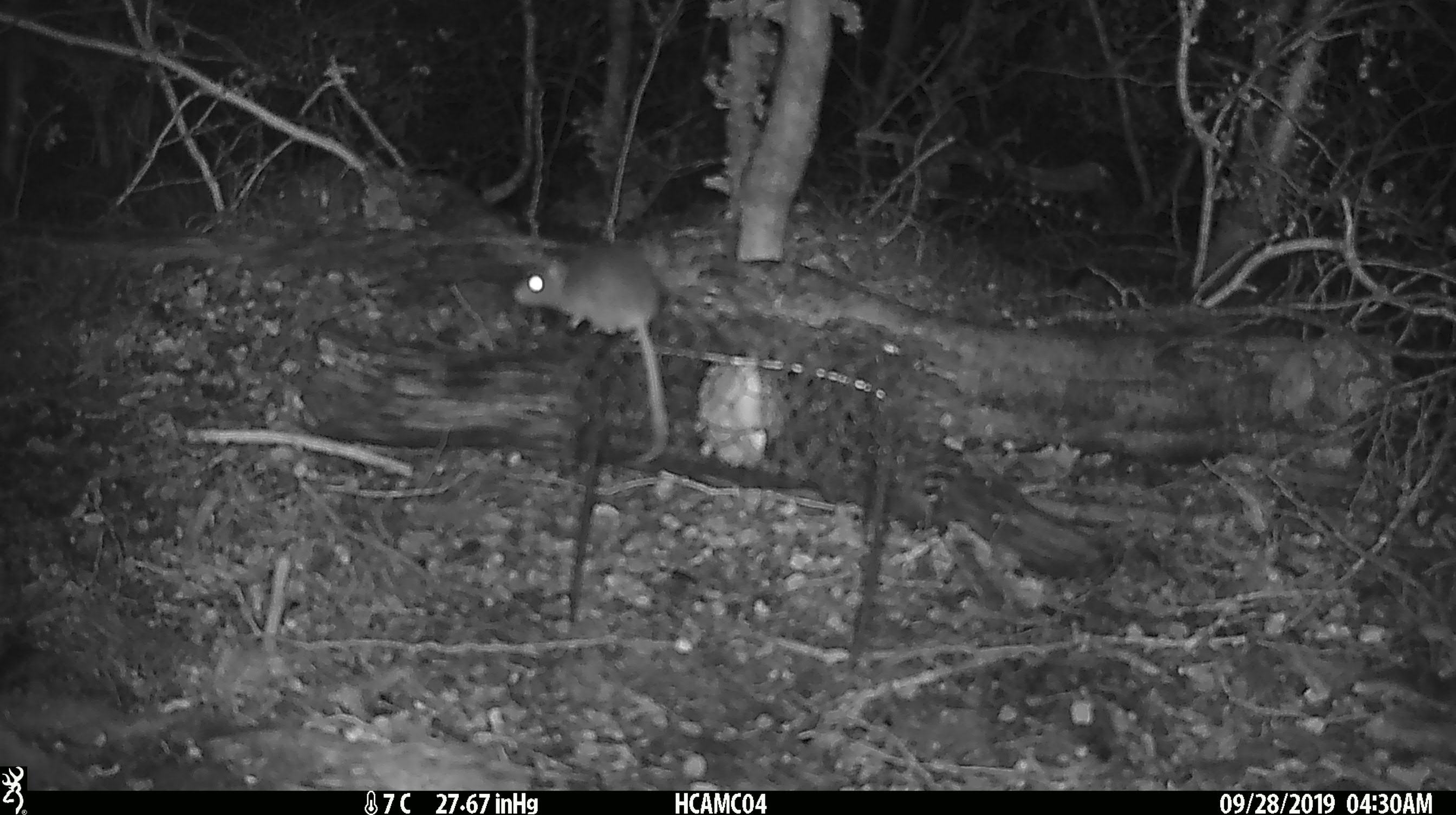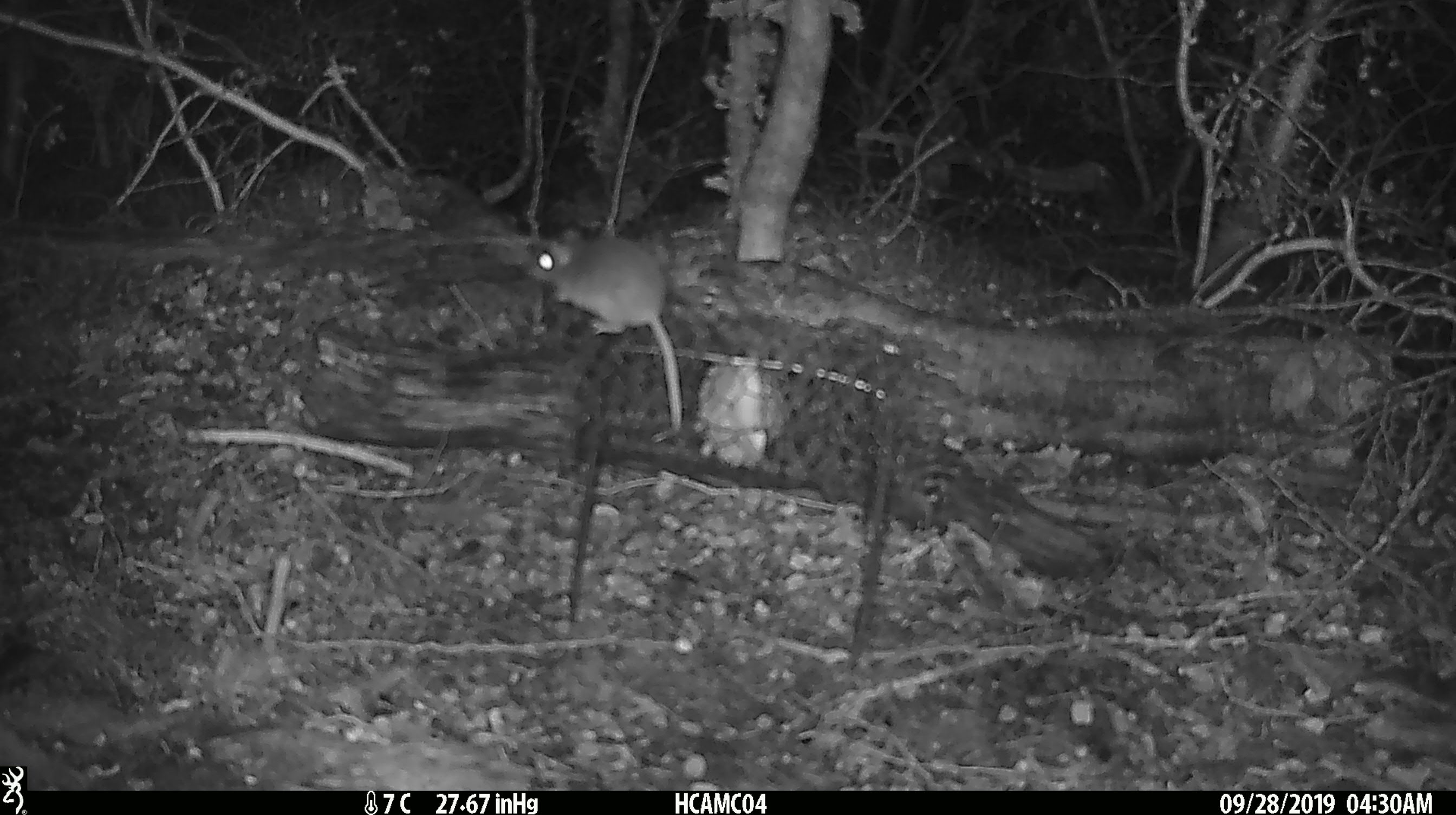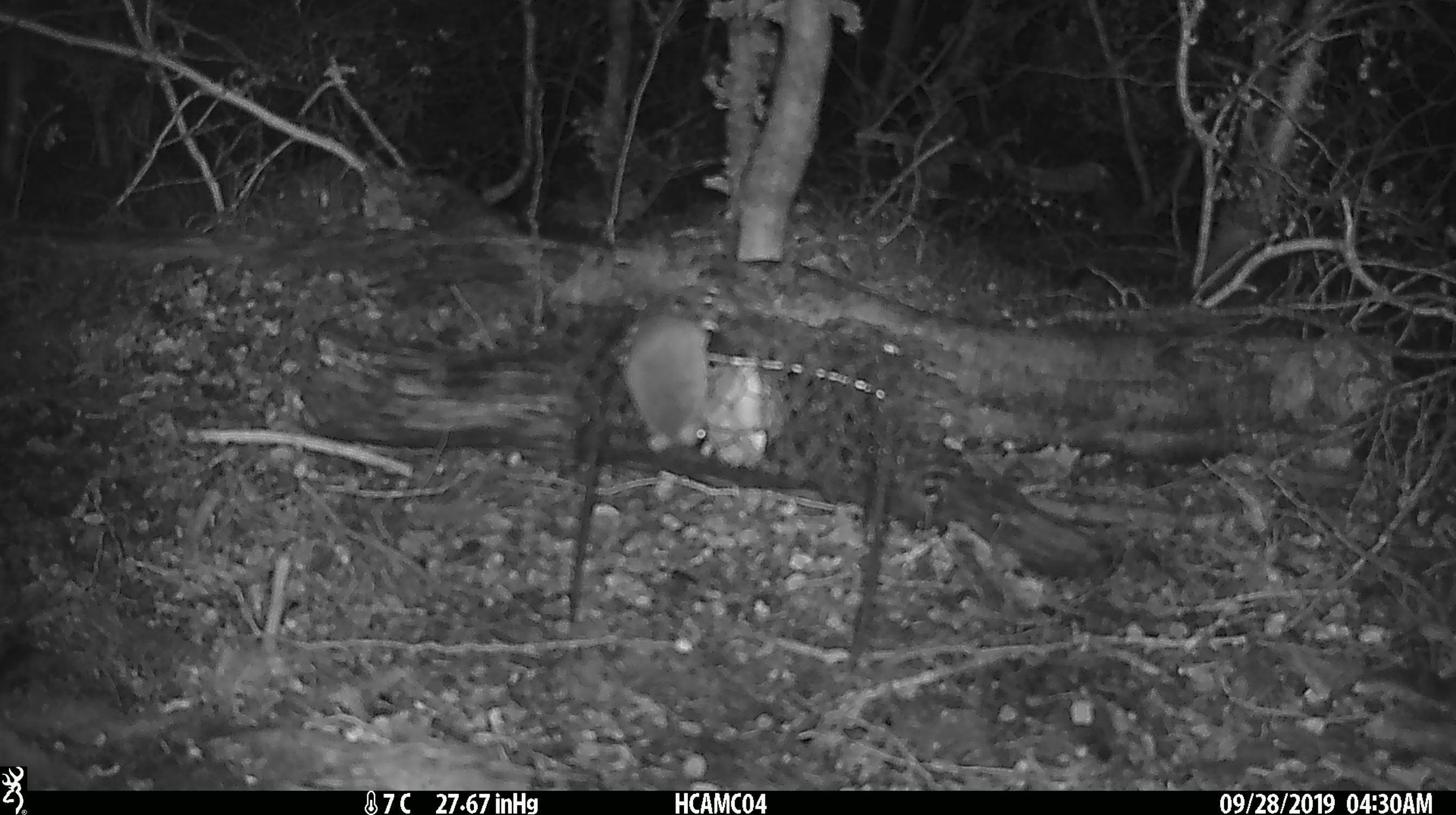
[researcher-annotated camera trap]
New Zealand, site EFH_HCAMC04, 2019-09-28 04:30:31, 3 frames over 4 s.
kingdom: Animalia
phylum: Chordata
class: Mammalia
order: Rodentia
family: Muridae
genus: Mus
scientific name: Mus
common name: mouse